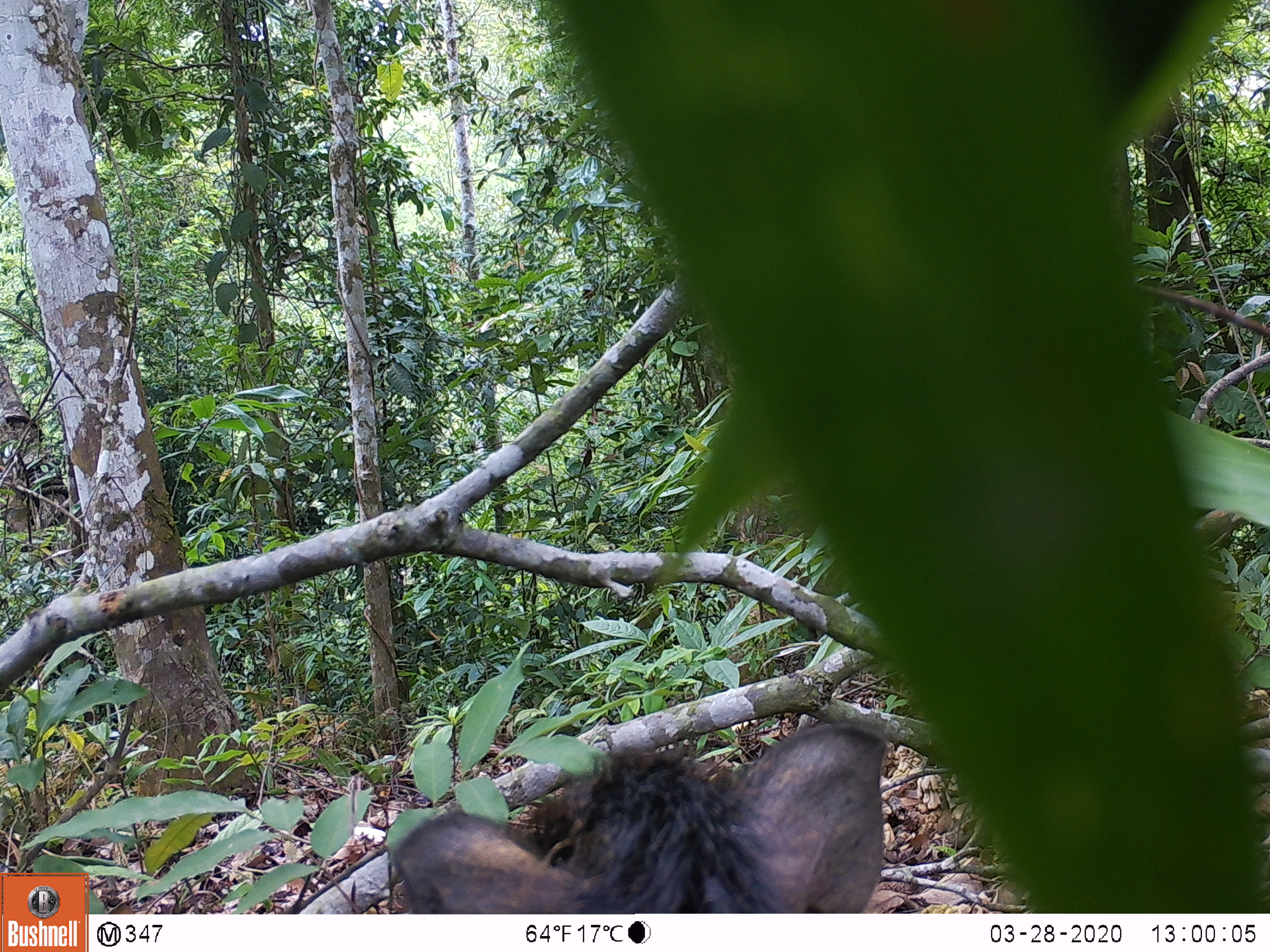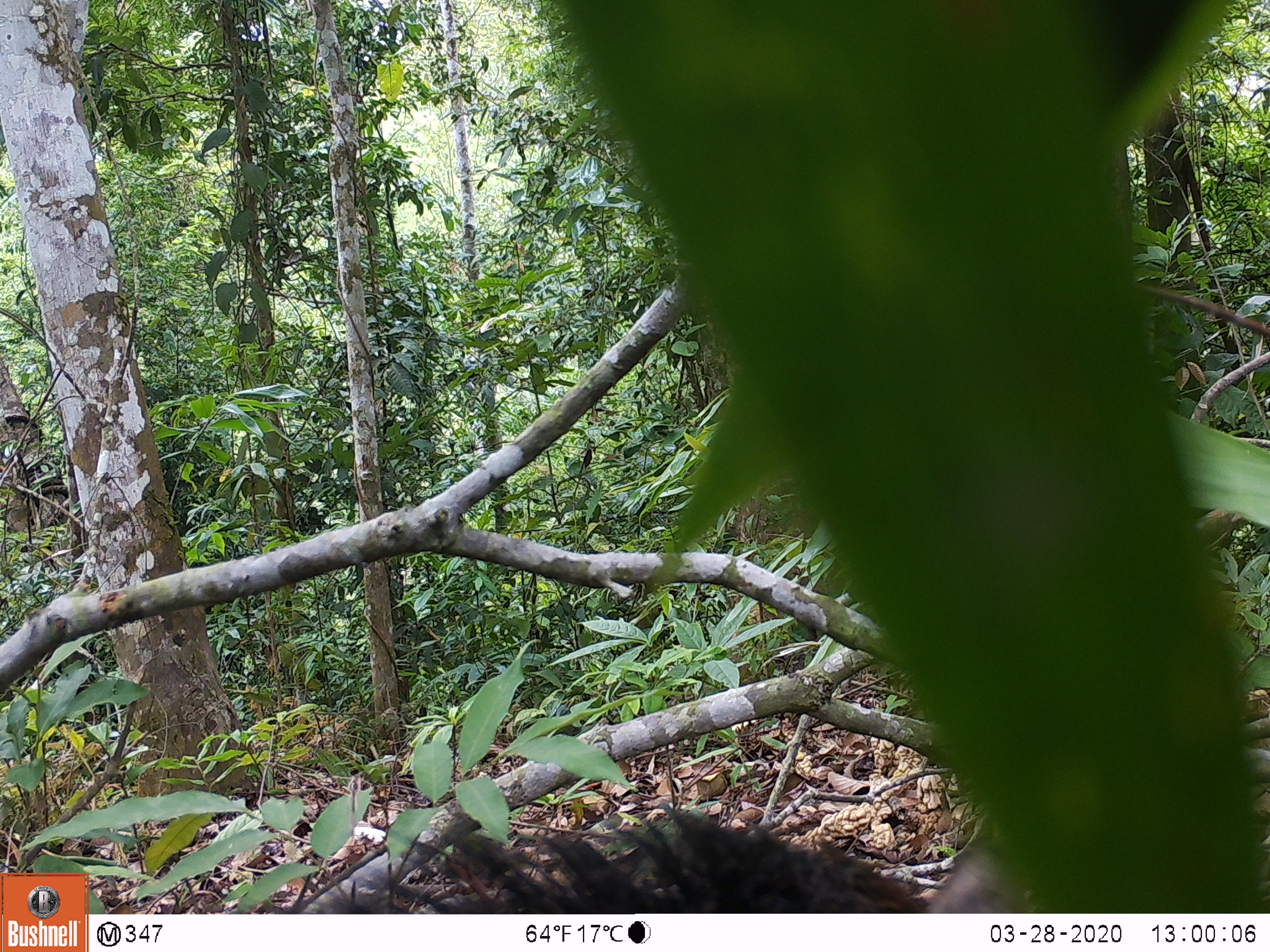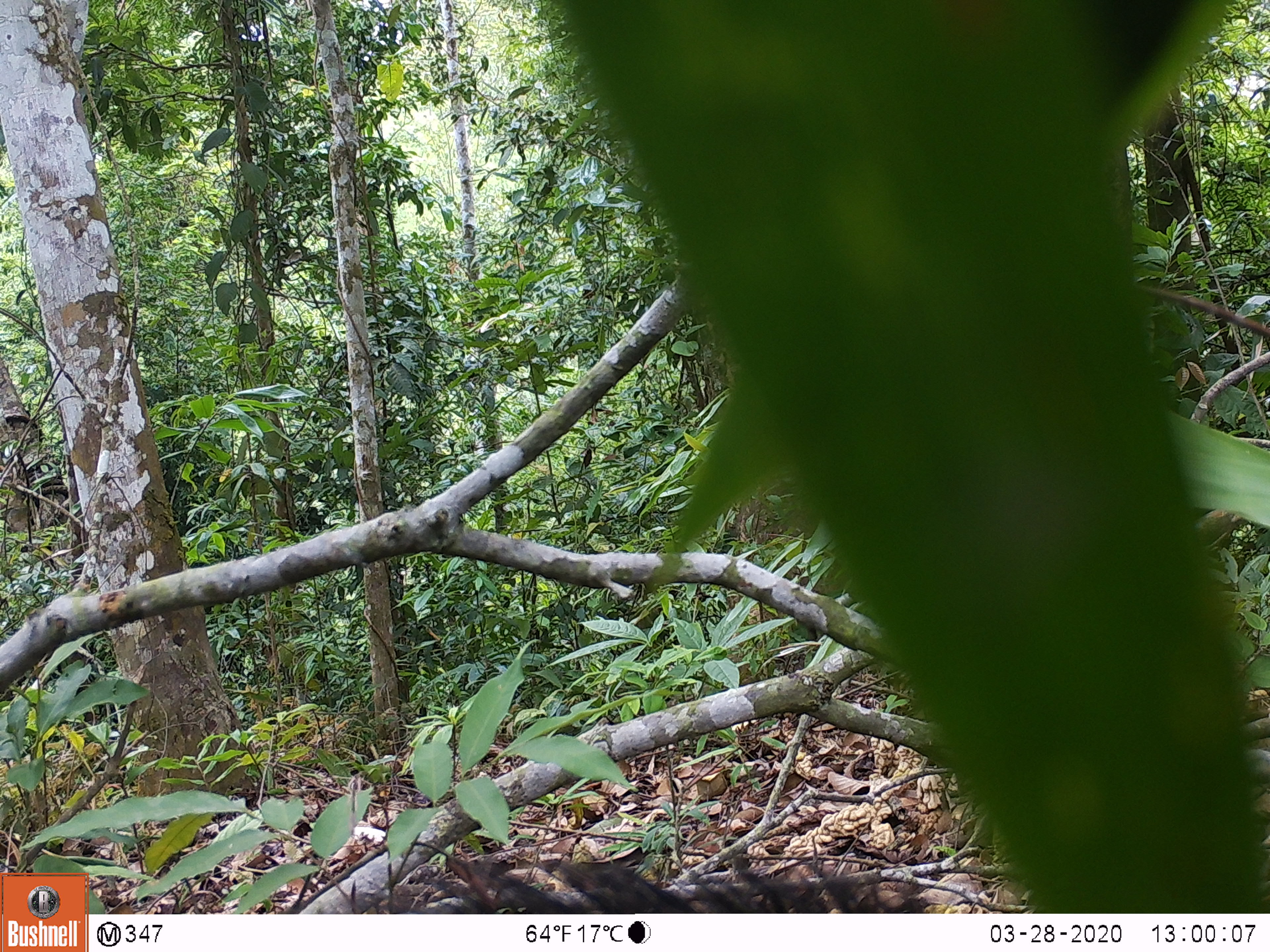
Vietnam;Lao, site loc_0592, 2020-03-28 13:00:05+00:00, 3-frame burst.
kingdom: Animalia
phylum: Chordata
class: Mammalia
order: Artiodactyla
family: Suidae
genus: Sus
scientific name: Sus scrofa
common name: eurasian wild pig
Eurasian wild pig (Sus scrofa). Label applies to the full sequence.